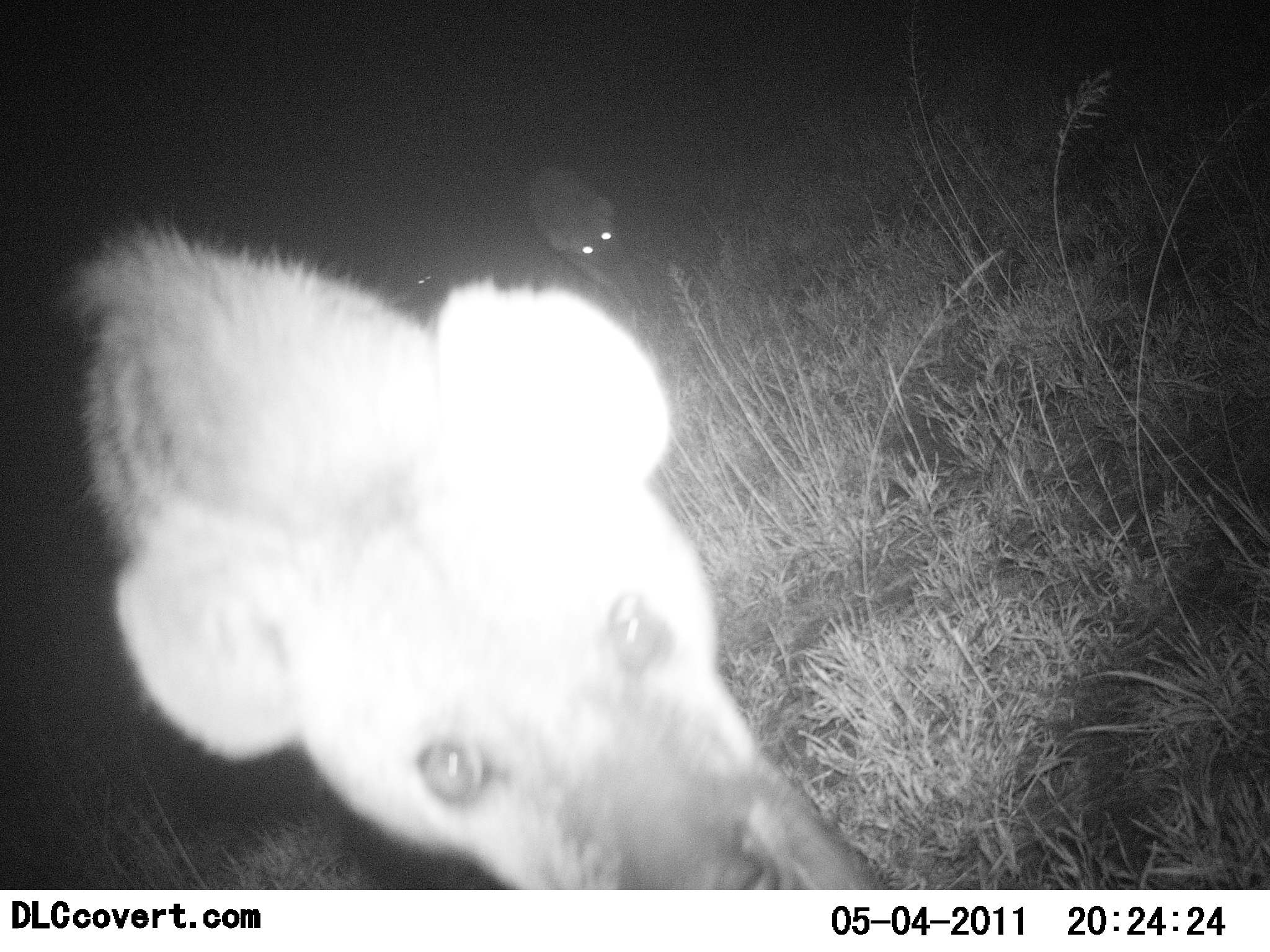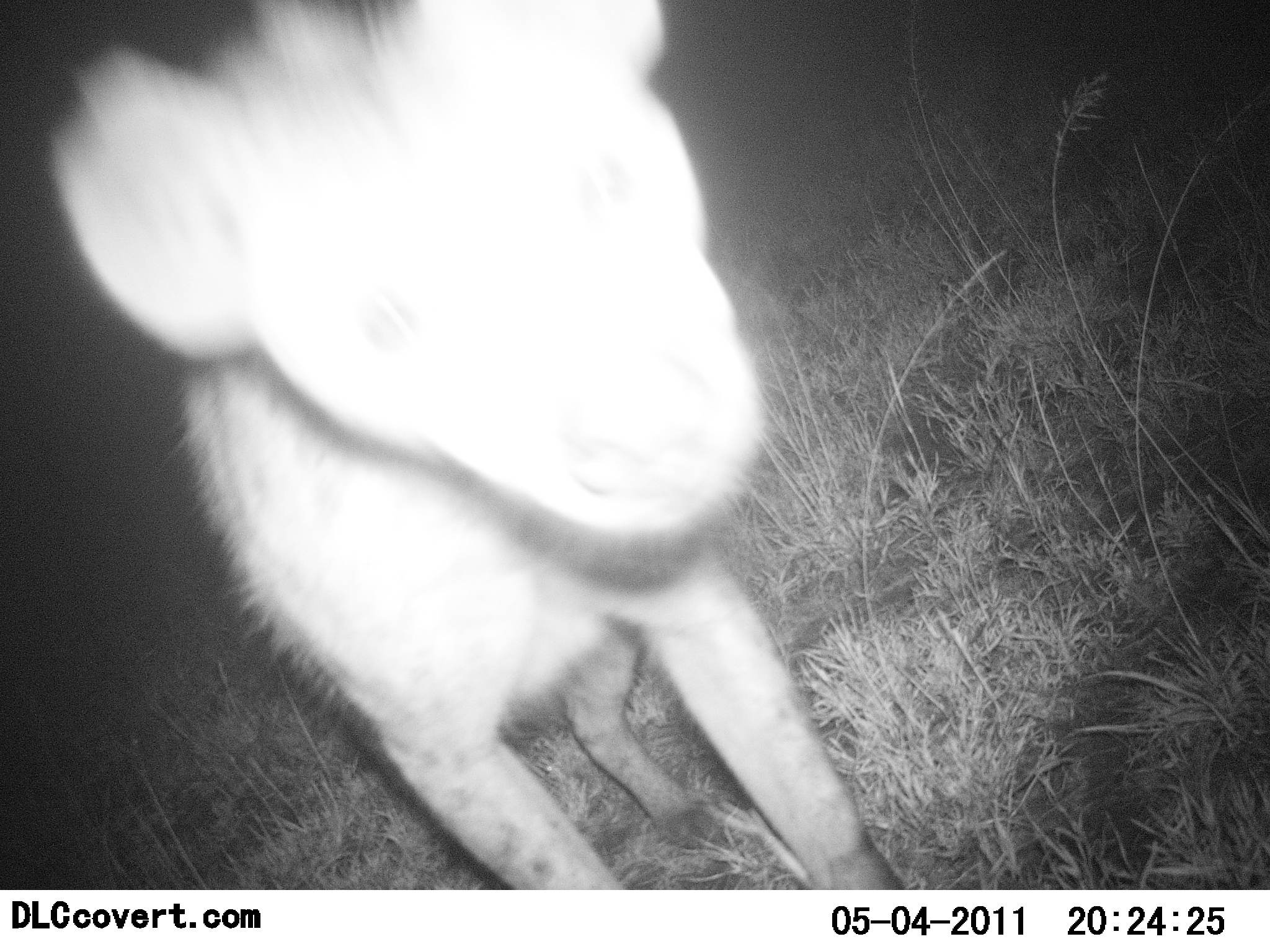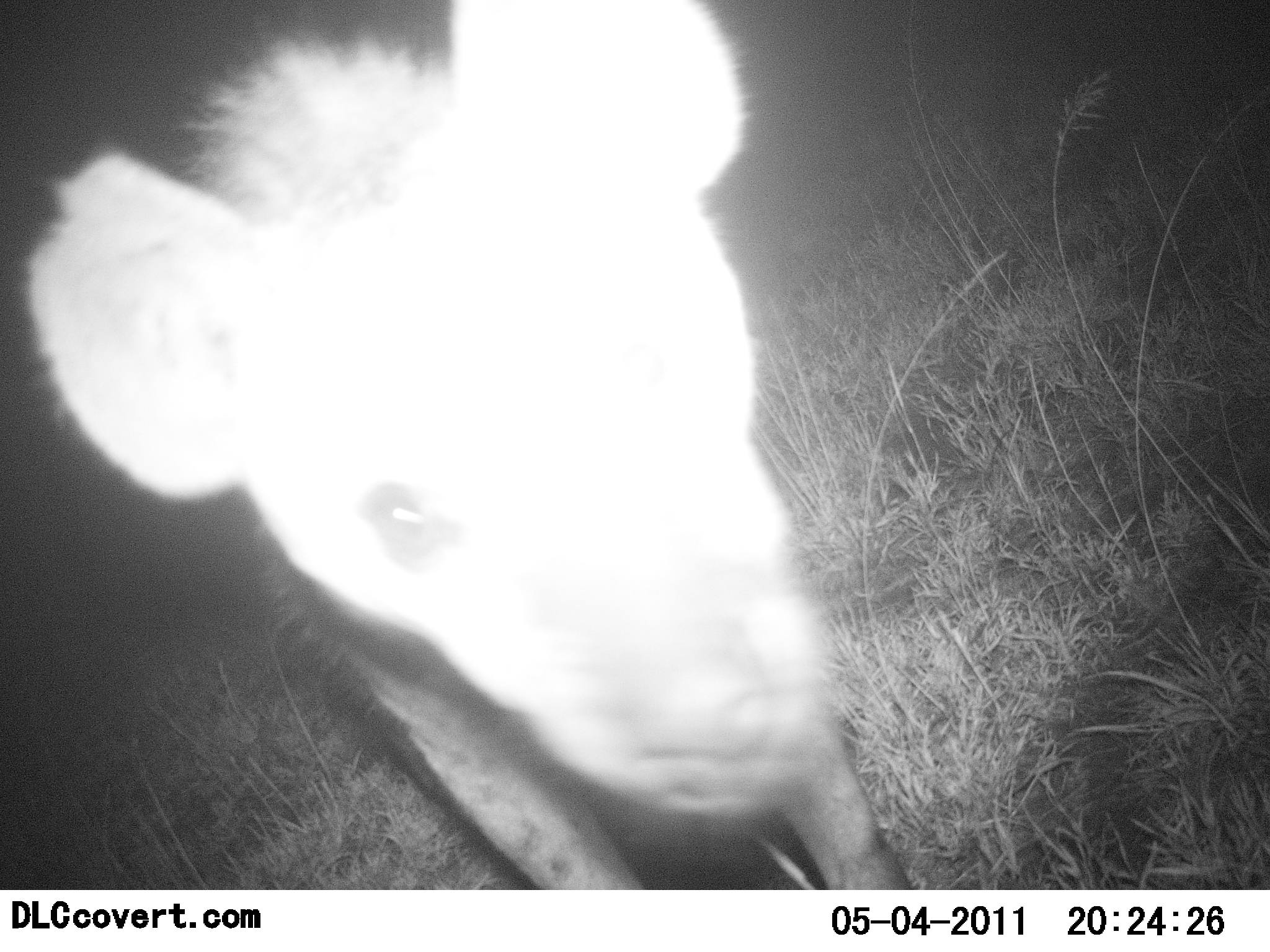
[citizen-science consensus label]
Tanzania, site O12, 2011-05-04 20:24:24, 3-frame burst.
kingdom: Animalia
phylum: Chordata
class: Mammalia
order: Carnivora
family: Hyaenidae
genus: Crocuta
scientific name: Crocuta crocuta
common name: spotted hyena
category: hyenaspotted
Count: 2.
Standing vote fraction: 27%.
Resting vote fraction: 0%.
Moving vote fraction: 60%.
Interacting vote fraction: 13%.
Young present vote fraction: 0%.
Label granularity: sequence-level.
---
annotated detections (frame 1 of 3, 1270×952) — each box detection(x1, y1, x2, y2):
animal: detection(48, 219, 887, 891)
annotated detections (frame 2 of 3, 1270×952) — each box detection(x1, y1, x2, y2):
animal: detection(31, 0, 918, 889)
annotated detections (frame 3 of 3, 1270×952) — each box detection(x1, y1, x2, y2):
animal: detection(17, 0, 929, 889)